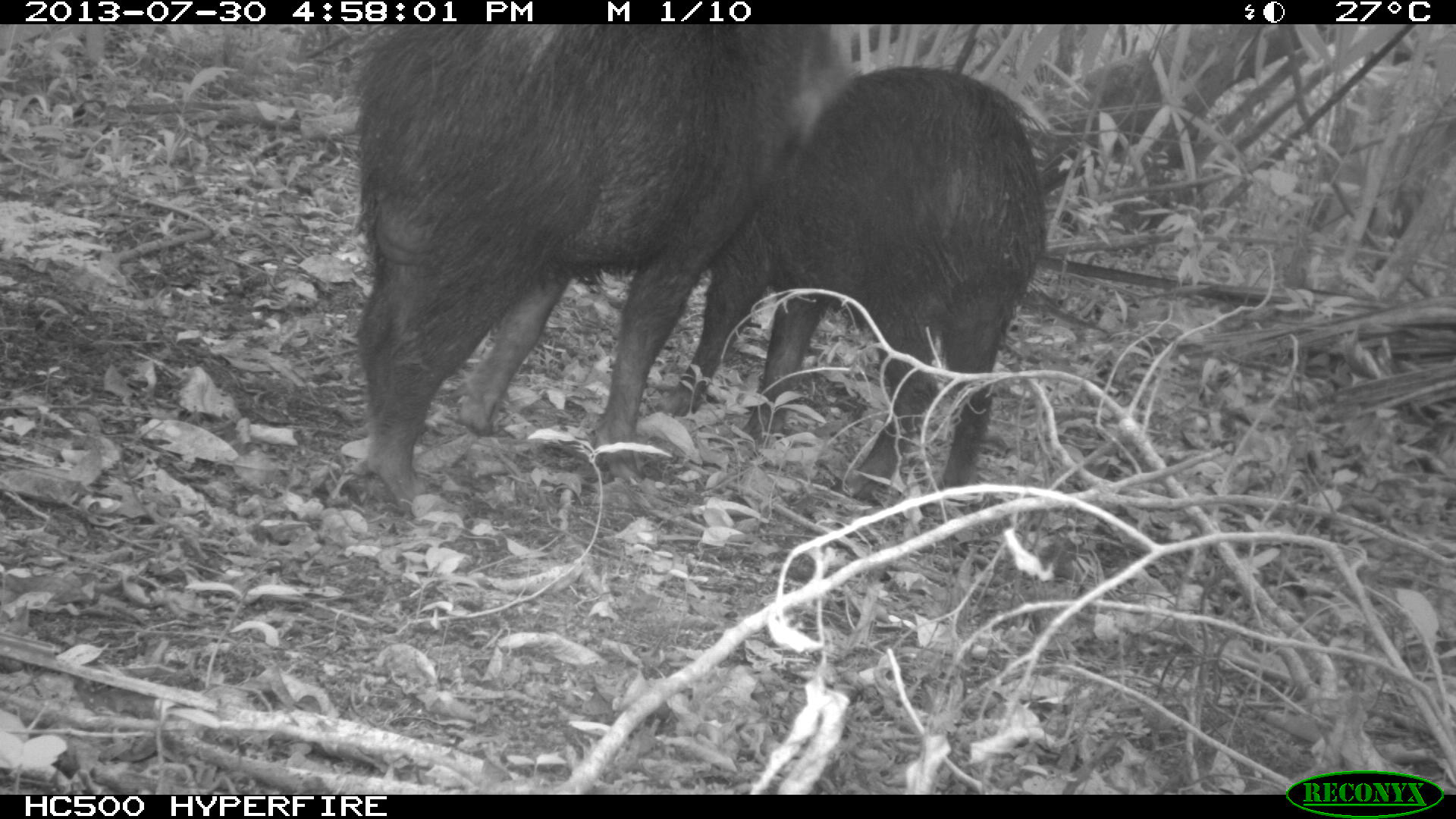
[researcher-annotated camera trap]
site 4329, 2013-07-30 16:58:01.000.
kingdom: Animalia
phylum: Chordata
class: Mammalia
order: Artiodactyla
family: Tayassuidae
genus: Tayassu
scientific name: Tayassu pecari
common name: white-lipped peccary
Tayassu pecari (white-lipped peccary), count 2.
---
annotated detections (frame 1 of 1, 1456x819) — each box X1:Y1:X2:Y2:
tayassu pecari: 354:22:851:508; 676:67:1047:507